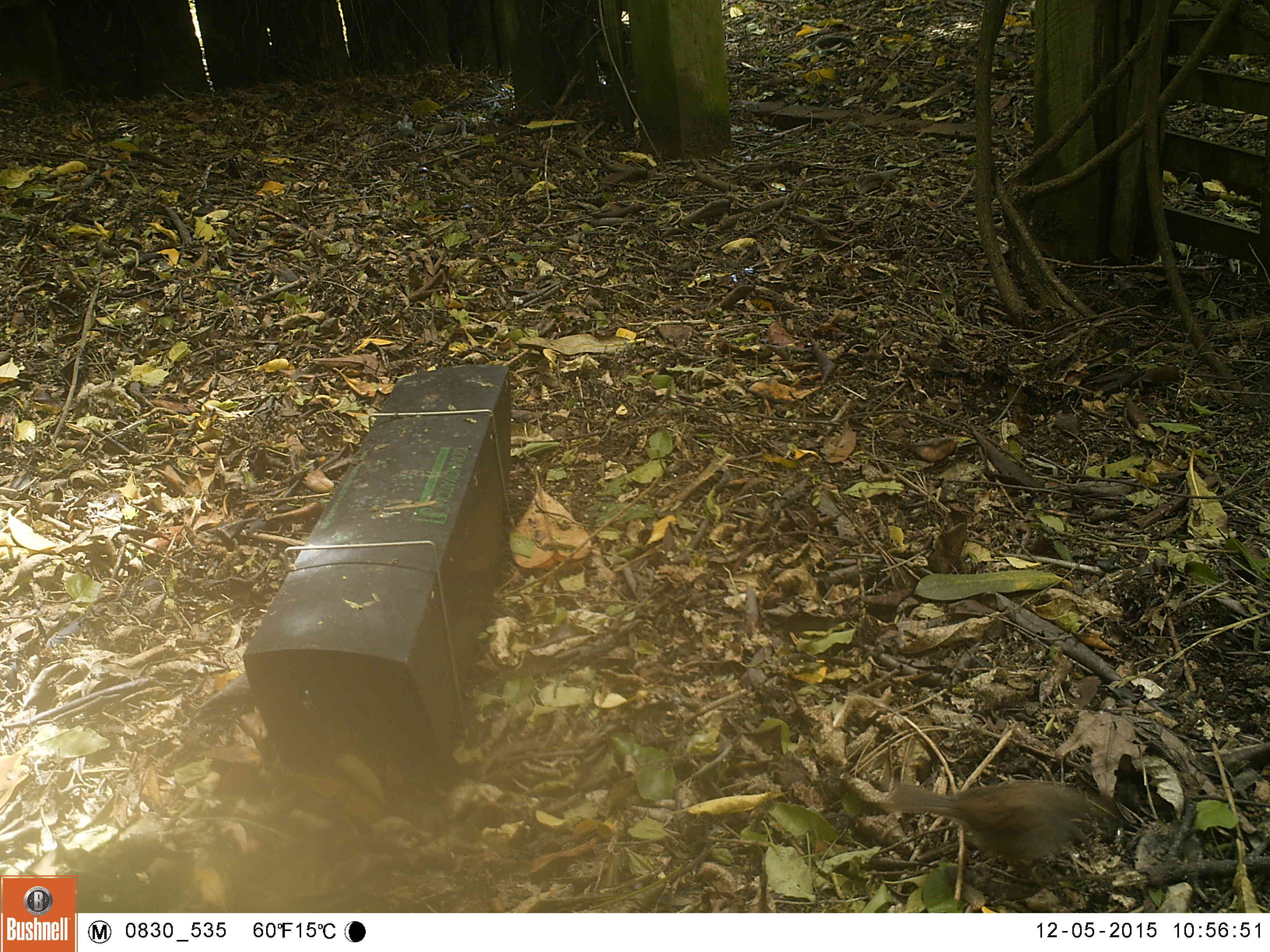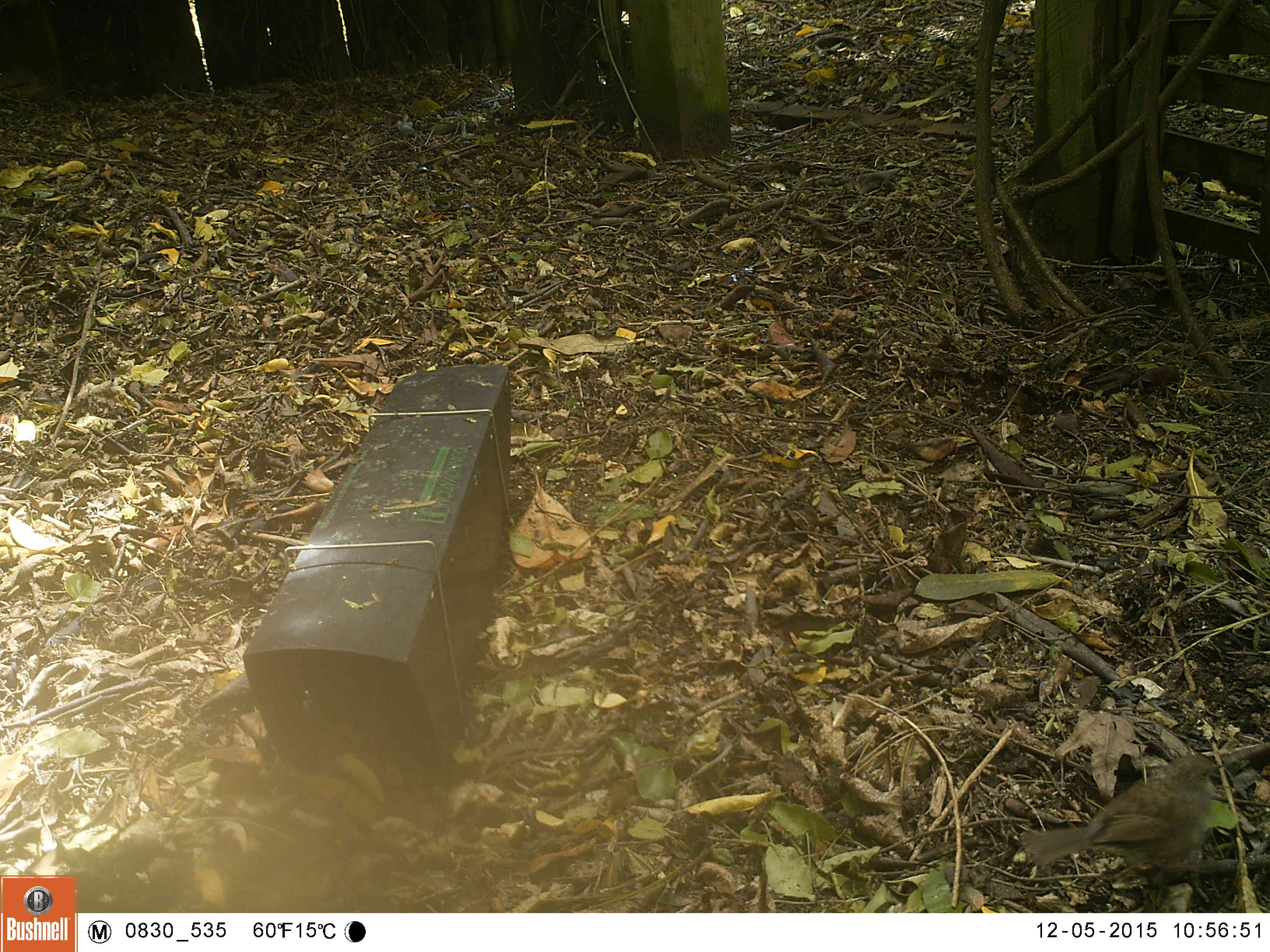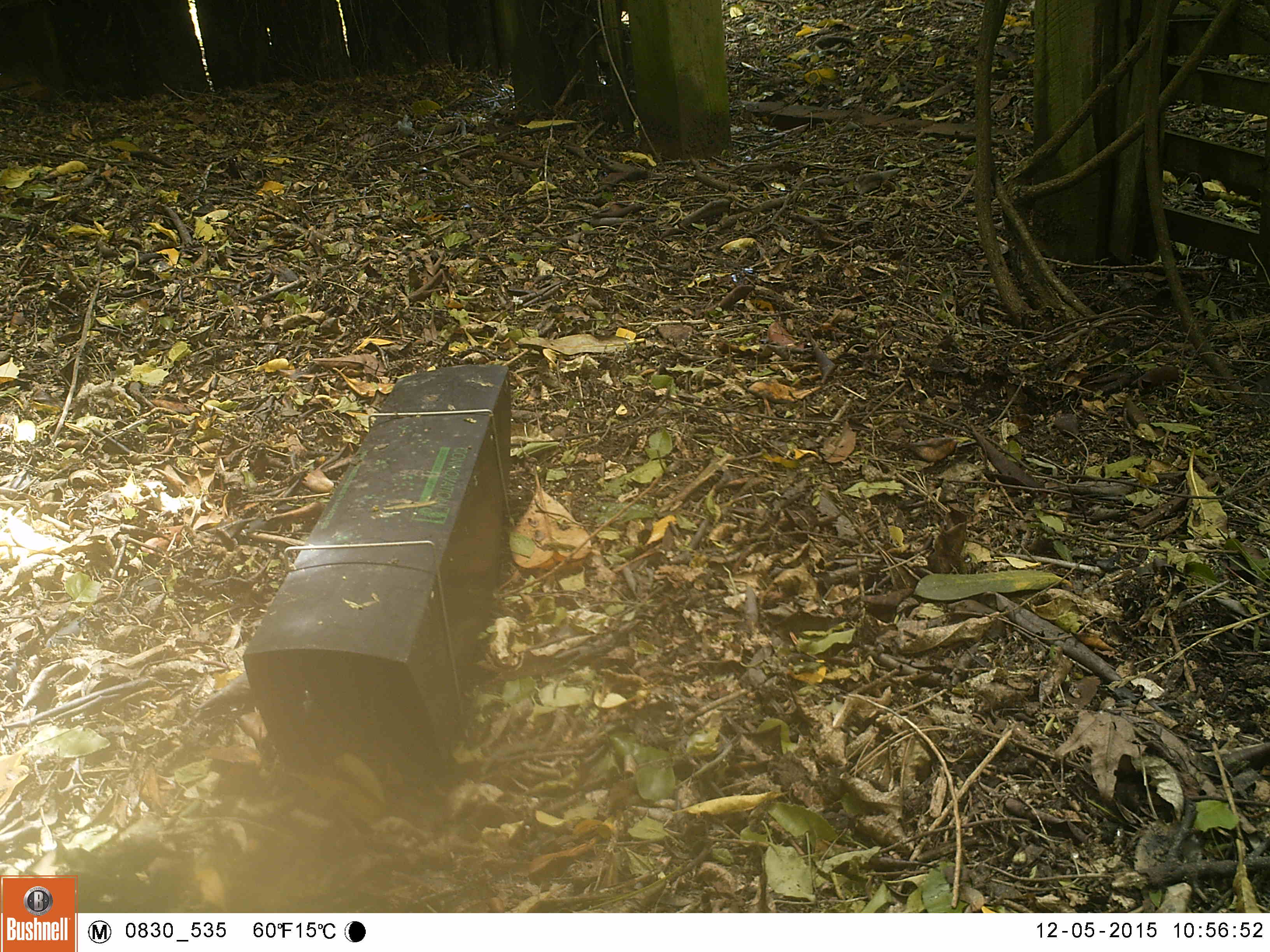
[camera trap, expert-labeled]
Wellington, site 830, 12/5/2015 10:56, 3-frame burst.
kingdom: Animalia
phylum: Chordata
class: Aves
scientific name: Aves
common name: bird